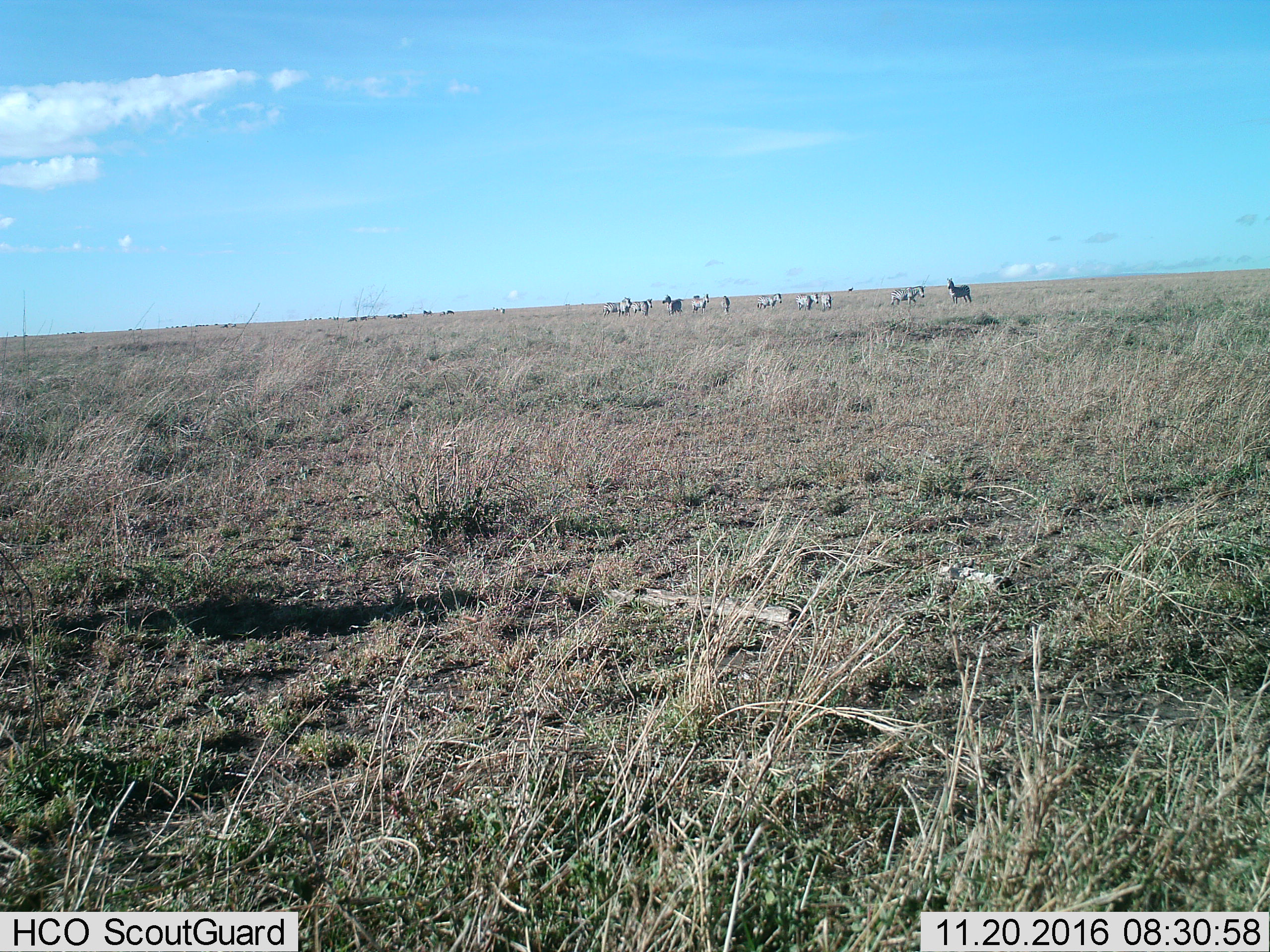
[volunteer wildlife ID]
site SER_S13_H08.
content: unidentified animal